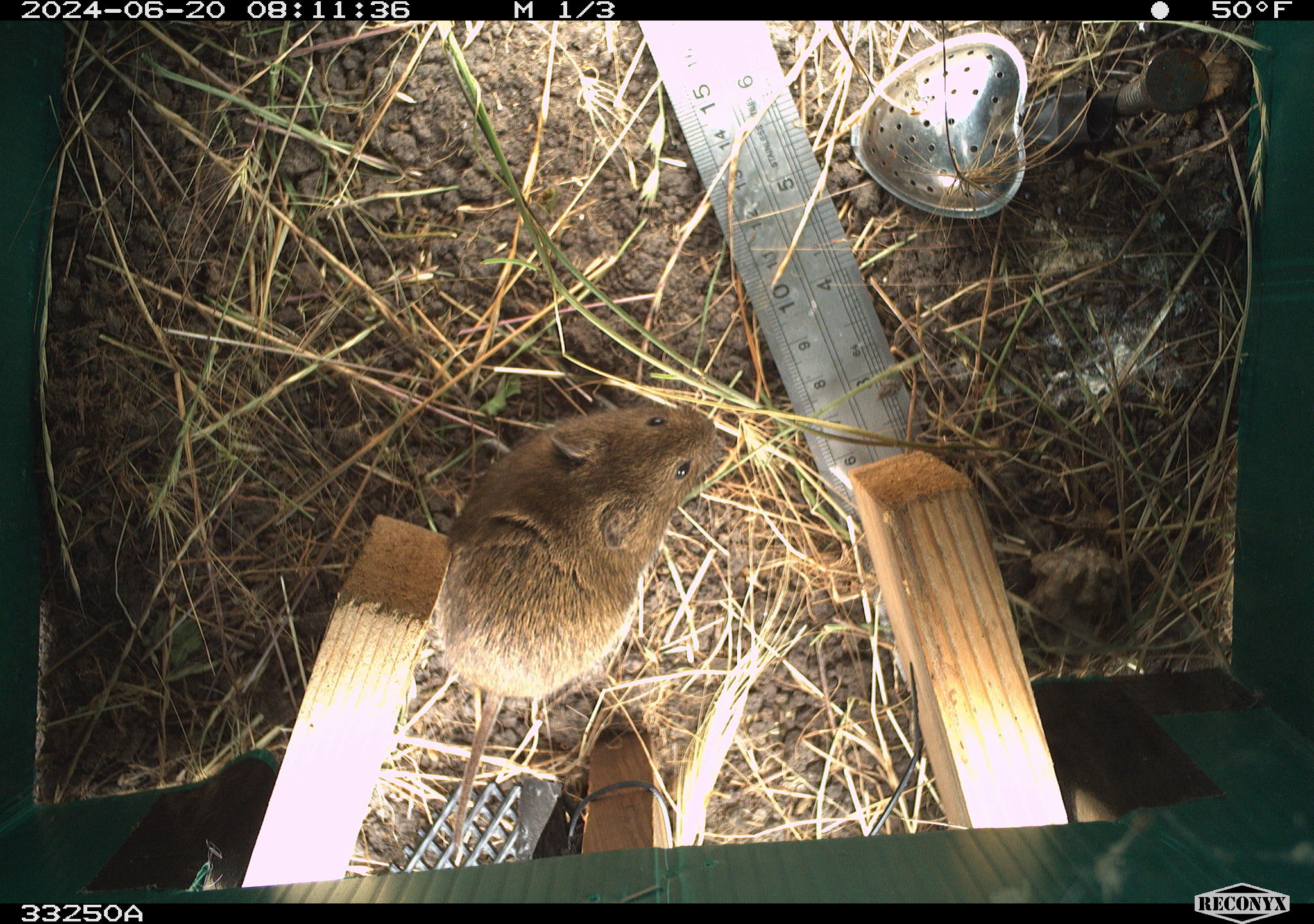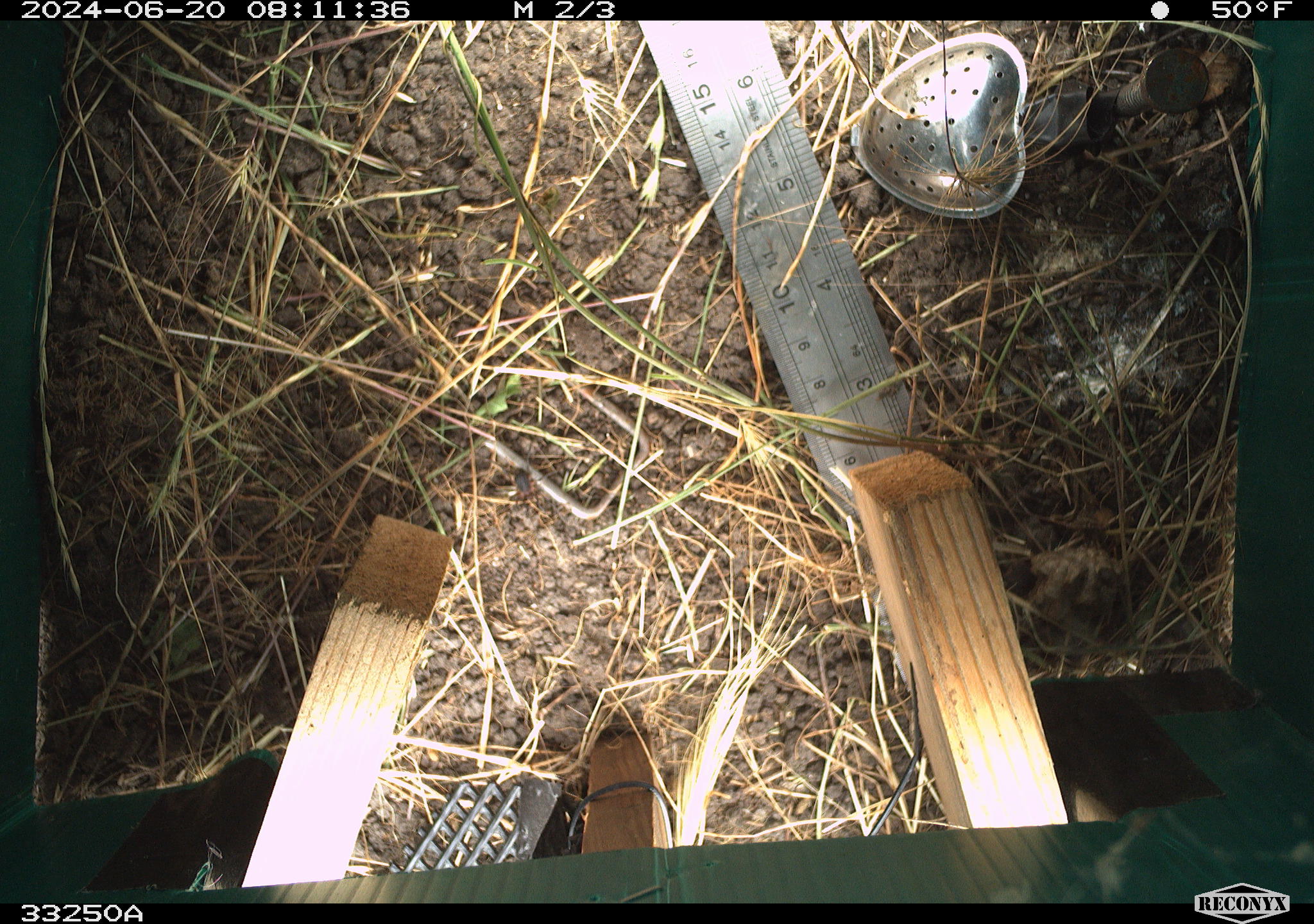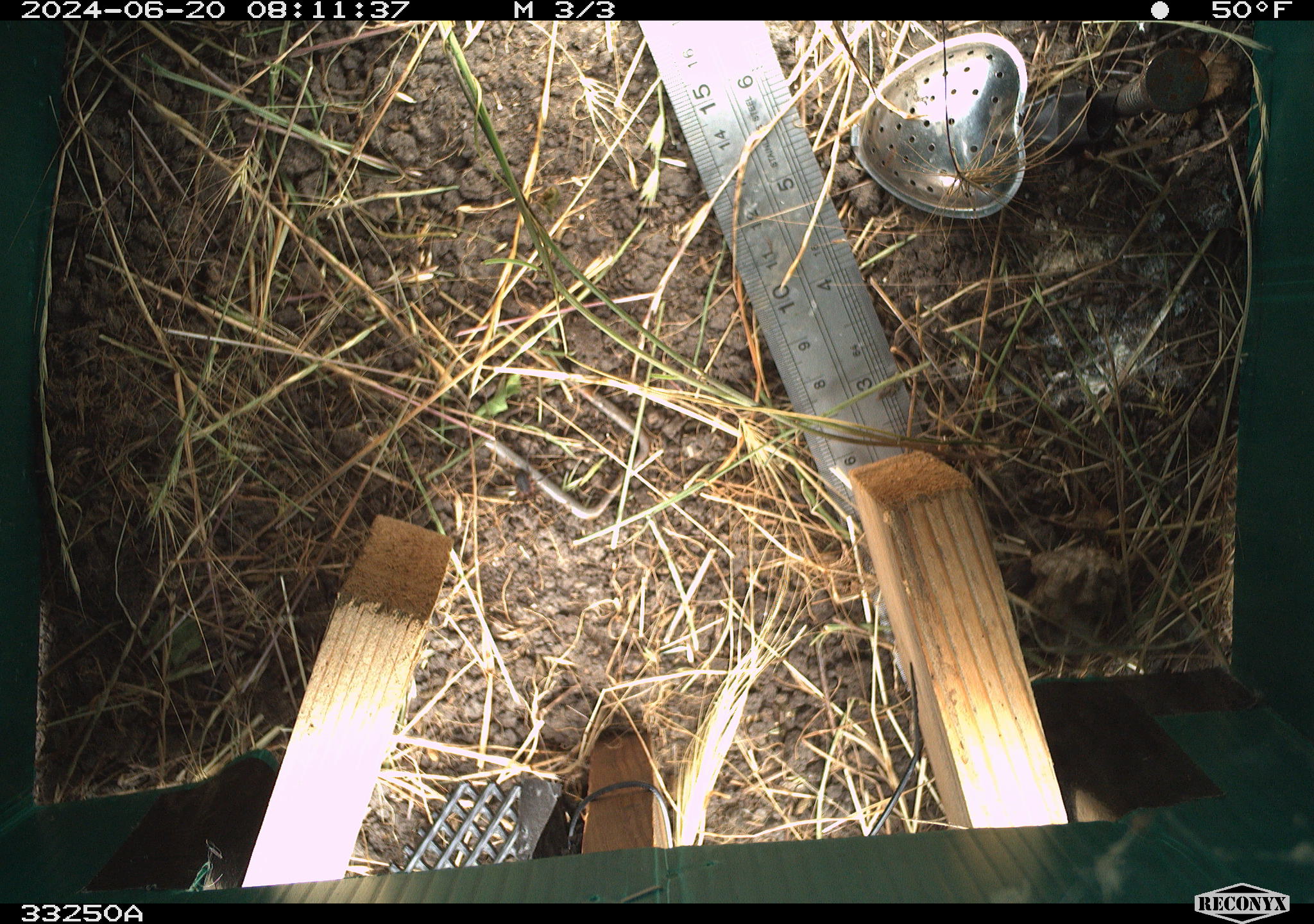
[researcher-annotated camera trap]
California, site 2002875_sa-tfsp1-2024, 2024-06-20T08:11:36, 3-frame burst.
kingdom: Animalia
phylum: Chordata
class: Mammalia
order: Rodentia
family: Cricetidae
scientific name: Arvicolinae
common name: voles, lemmings, and muskrats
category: arvicolinae subfamily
Arvicolinae subfamily (voles, lemmings, and muskrats) (Arvicolinae).